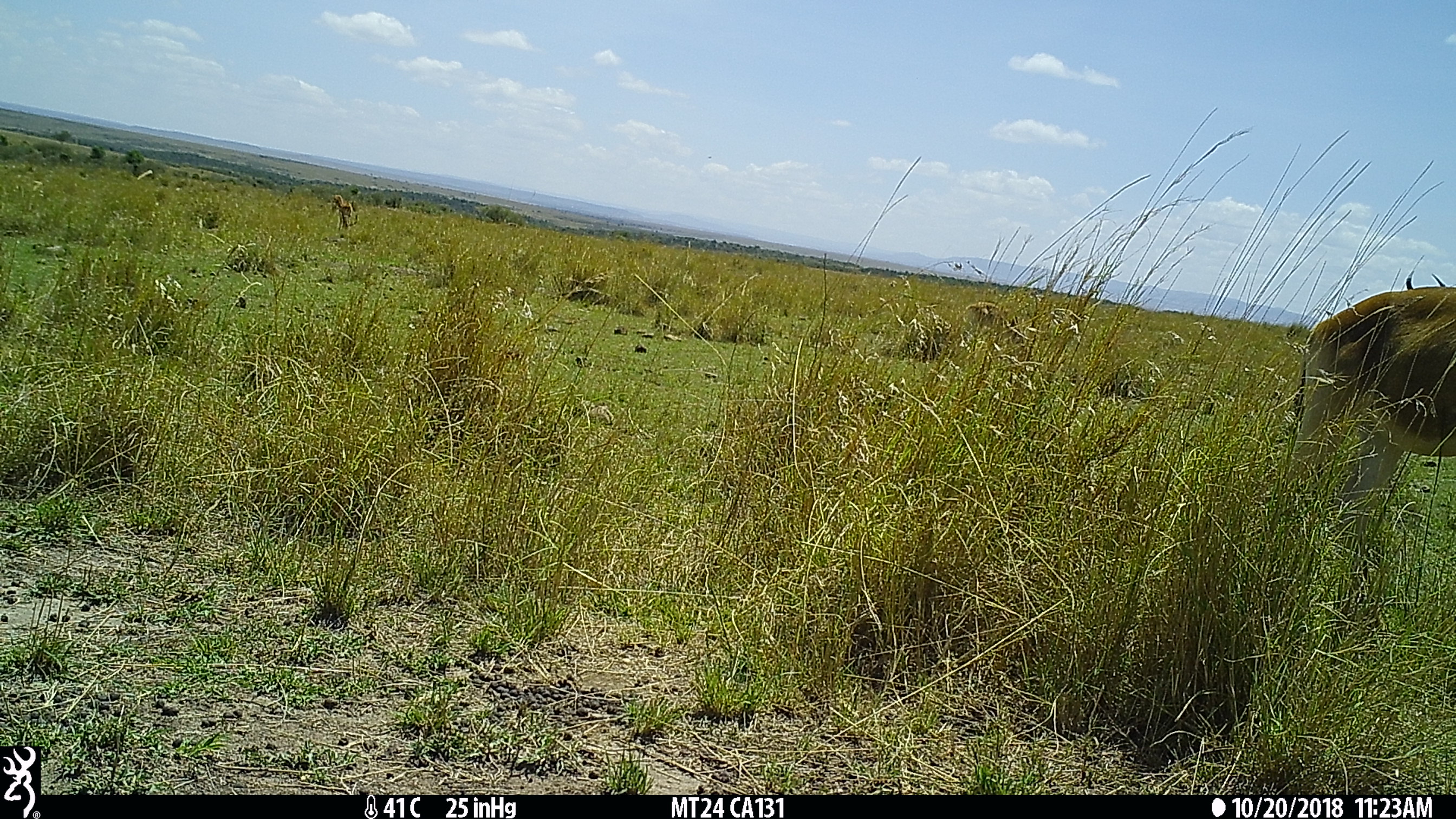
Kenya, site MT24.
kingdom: Animalia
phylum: Chordata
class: Mammalia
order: Artiodactyla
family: Bovidae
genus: Alcelaphus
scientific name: Alcelaphus buselaphus cokii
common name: coke's hartebeest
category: hartebeest cokes